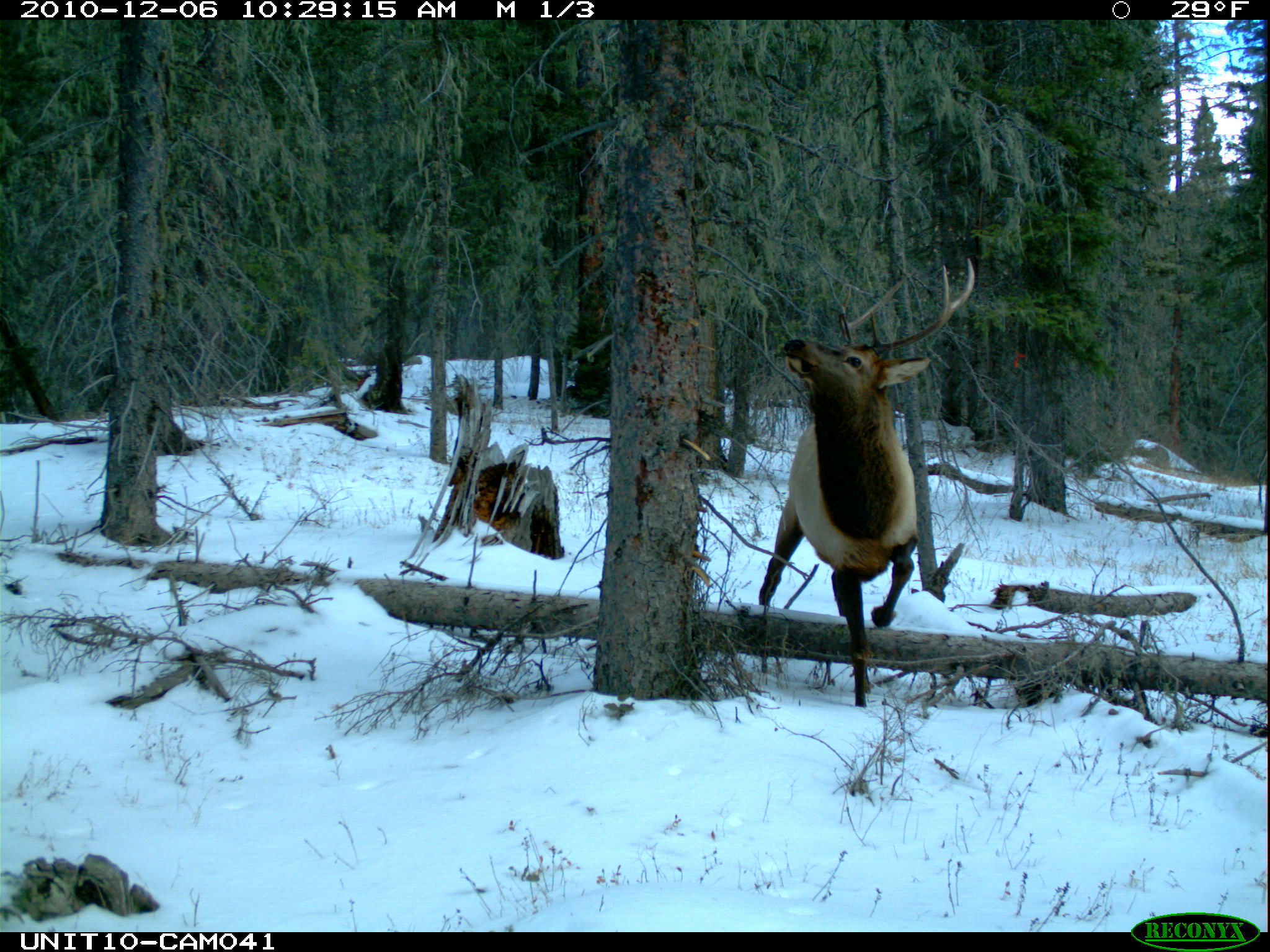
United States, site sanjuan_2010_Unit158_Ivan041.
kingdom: Animalia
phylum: Chordata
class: Mammalia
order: Artiodactyla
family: Cervidae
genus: Cervus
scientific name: Cervus elaphus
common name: red deer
Cervus elaphus (red deer).